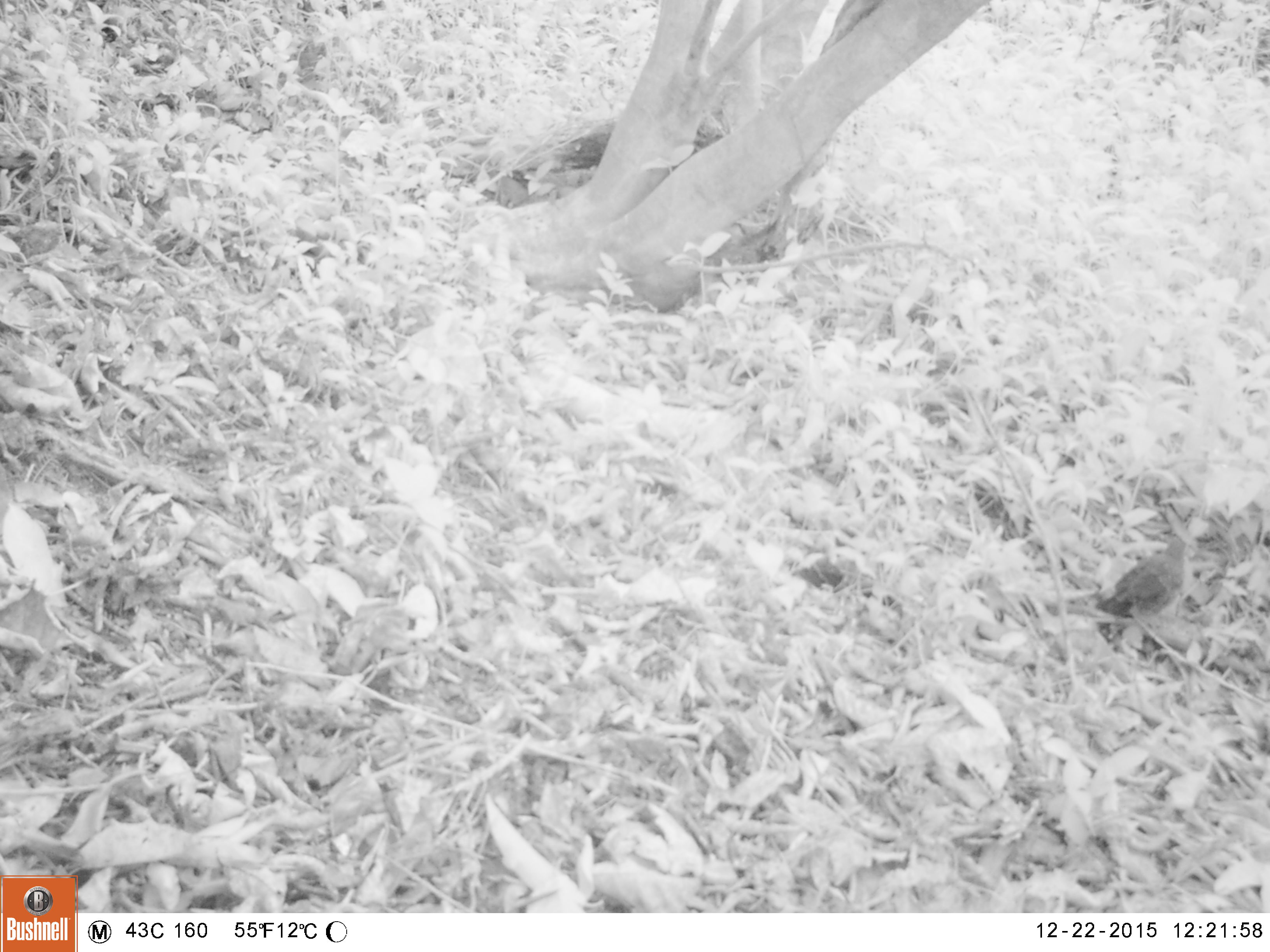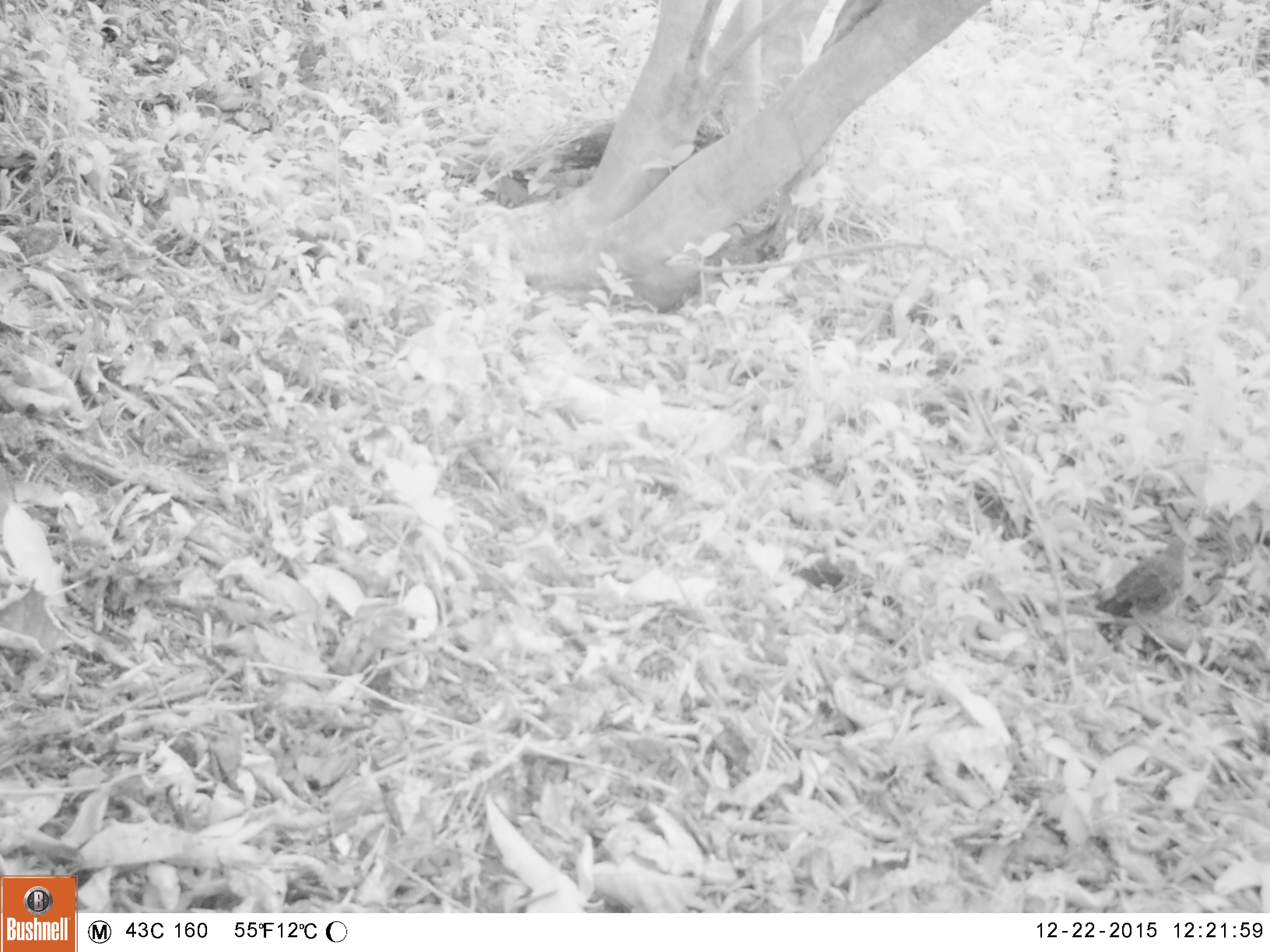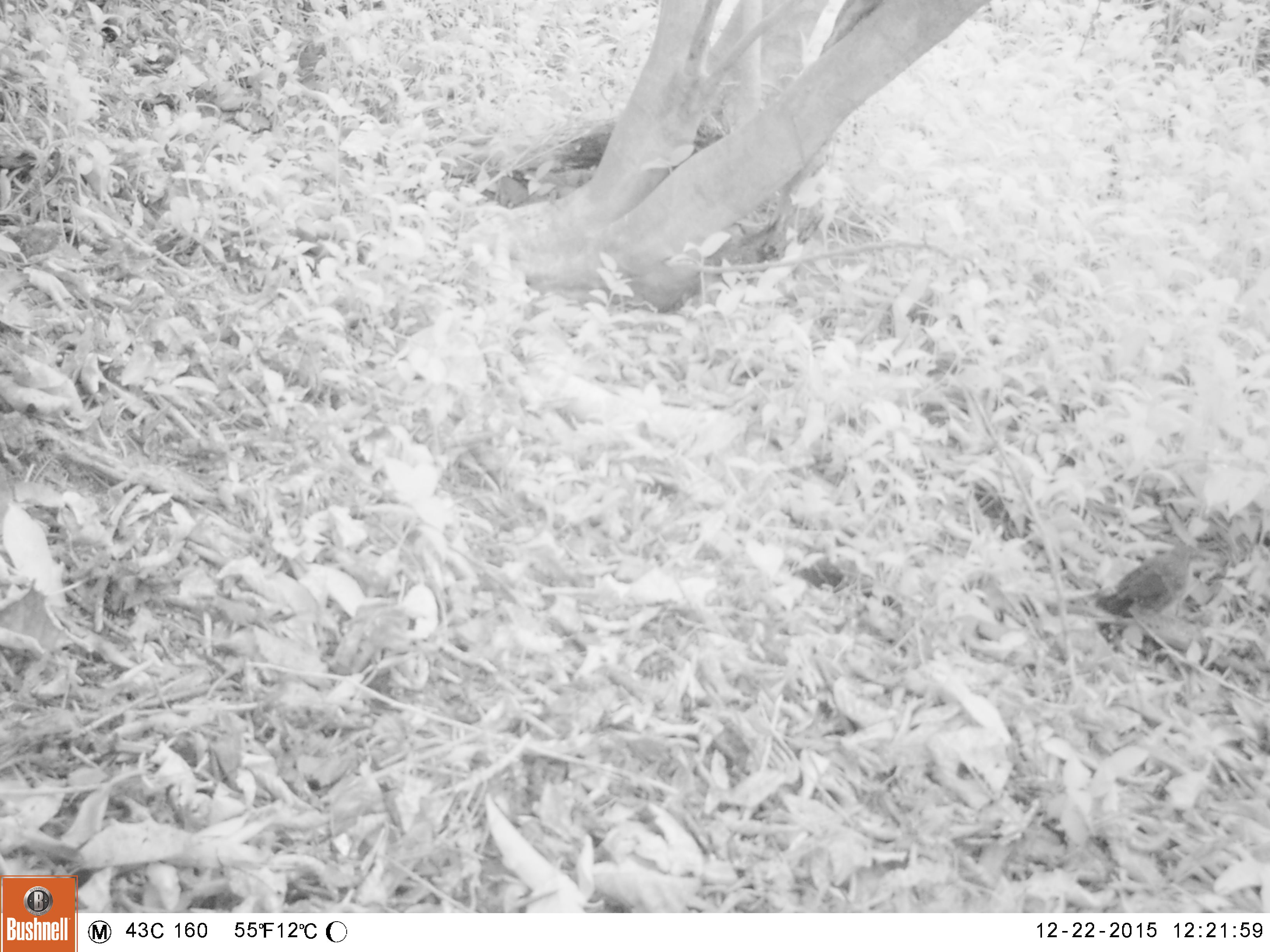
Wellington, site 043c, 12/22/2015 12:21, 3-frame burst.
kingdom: Animalia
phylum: Chordata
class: Aves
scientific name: Aves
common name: bird